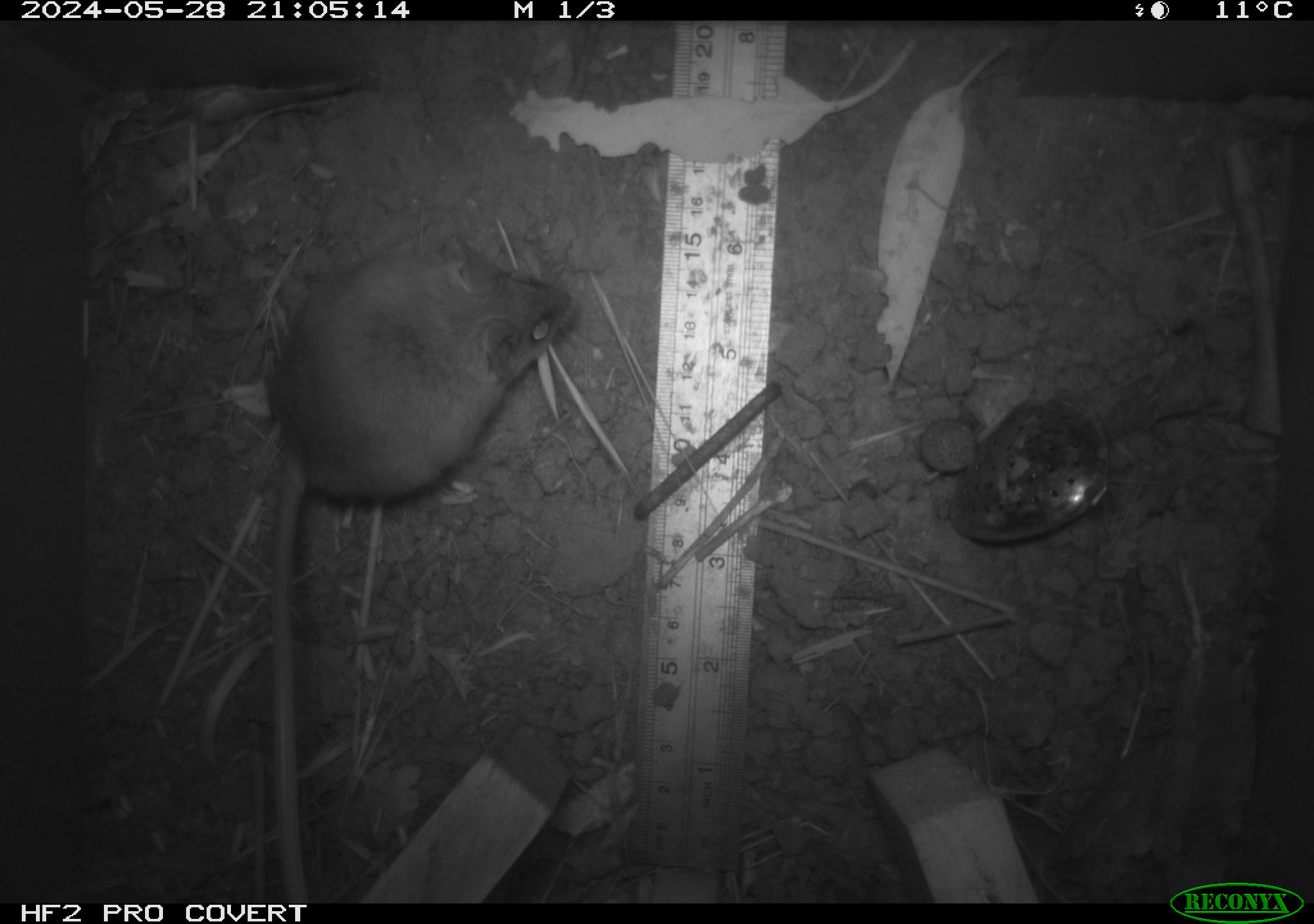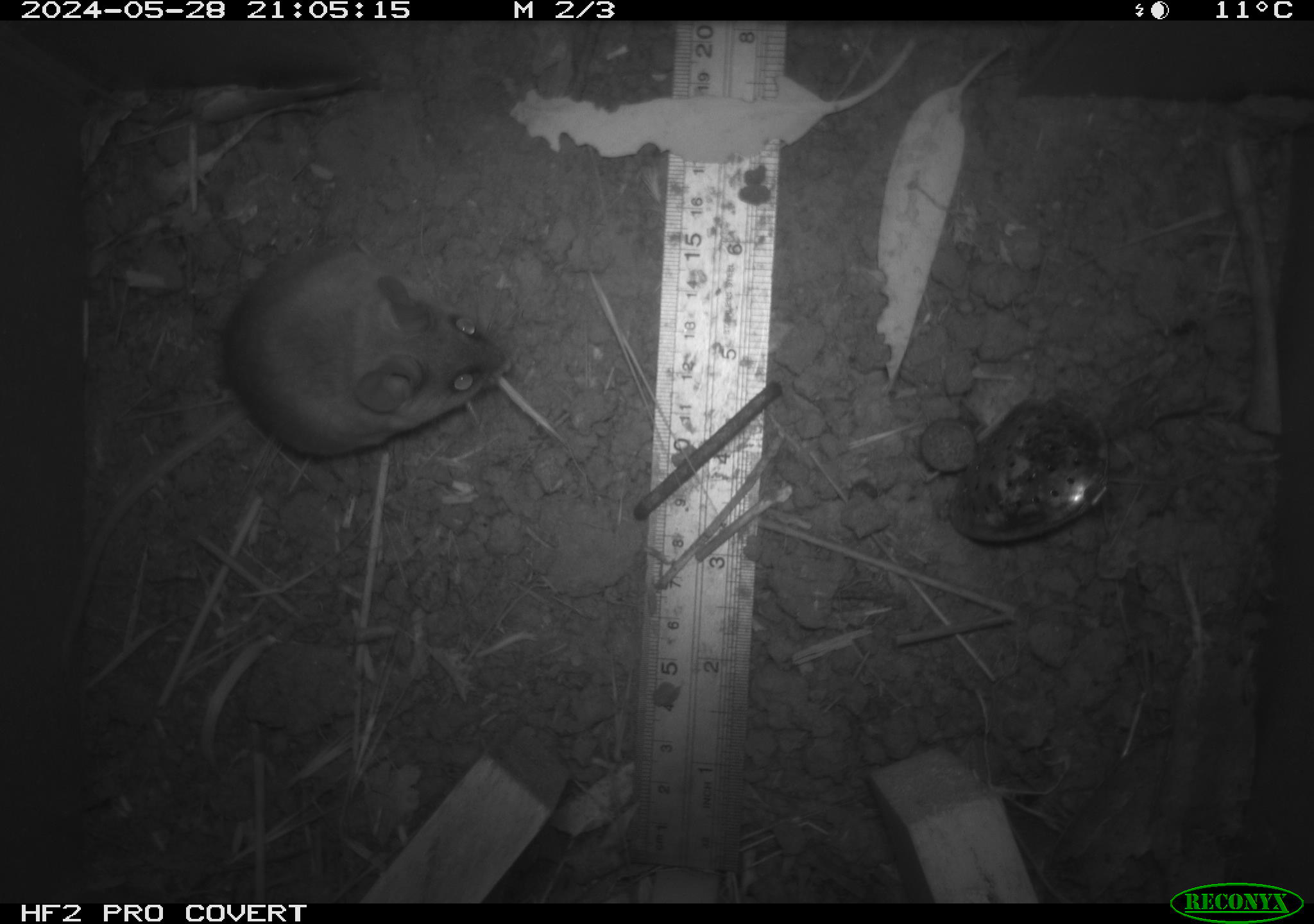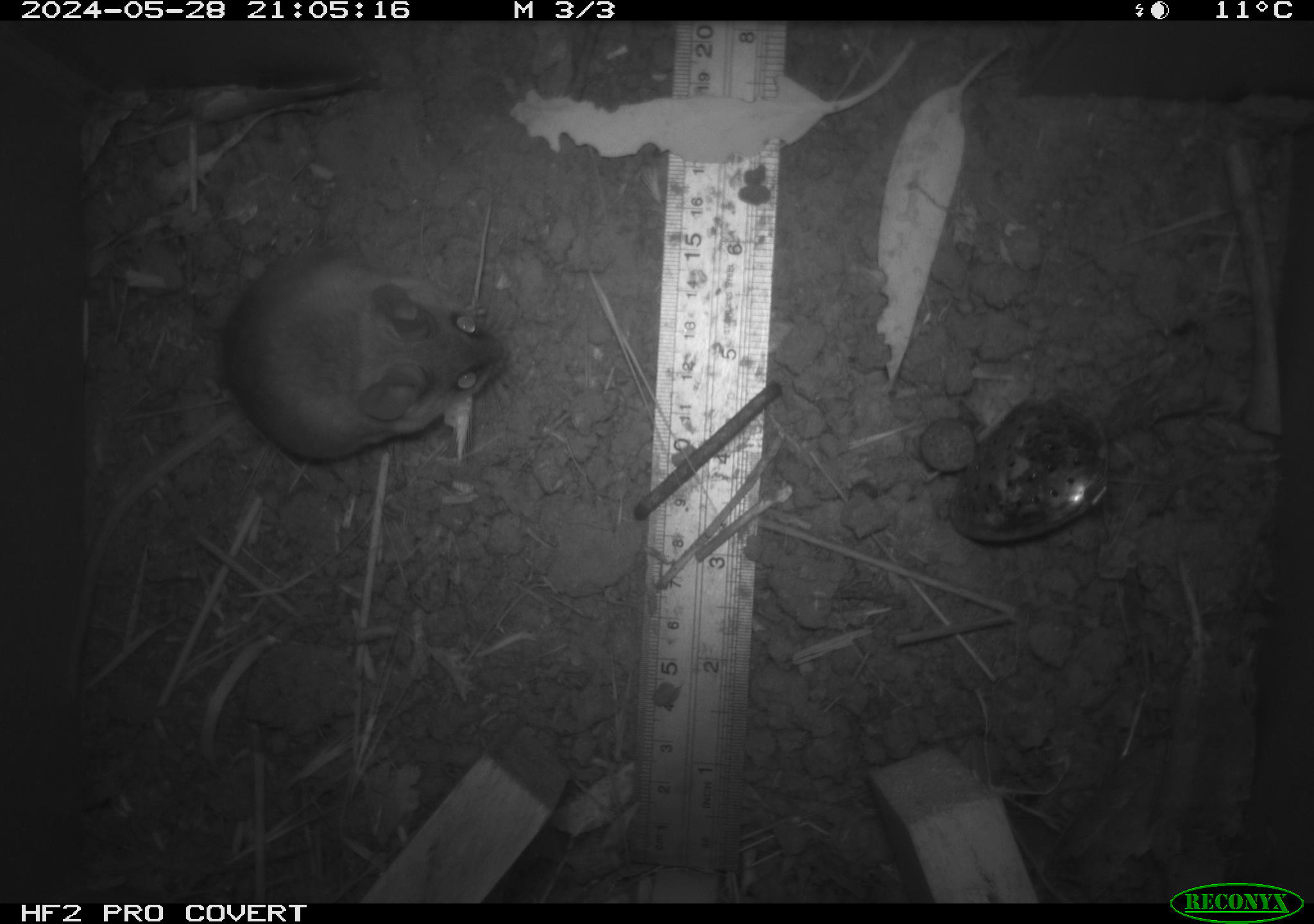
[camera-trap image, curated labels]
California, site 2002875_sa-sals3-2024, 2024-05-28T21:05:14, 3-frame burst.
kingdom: Animalia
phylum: Chordata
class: Mammalia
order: Rodentia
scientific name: Rodentia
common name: rodent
Rodent (Rodentia).